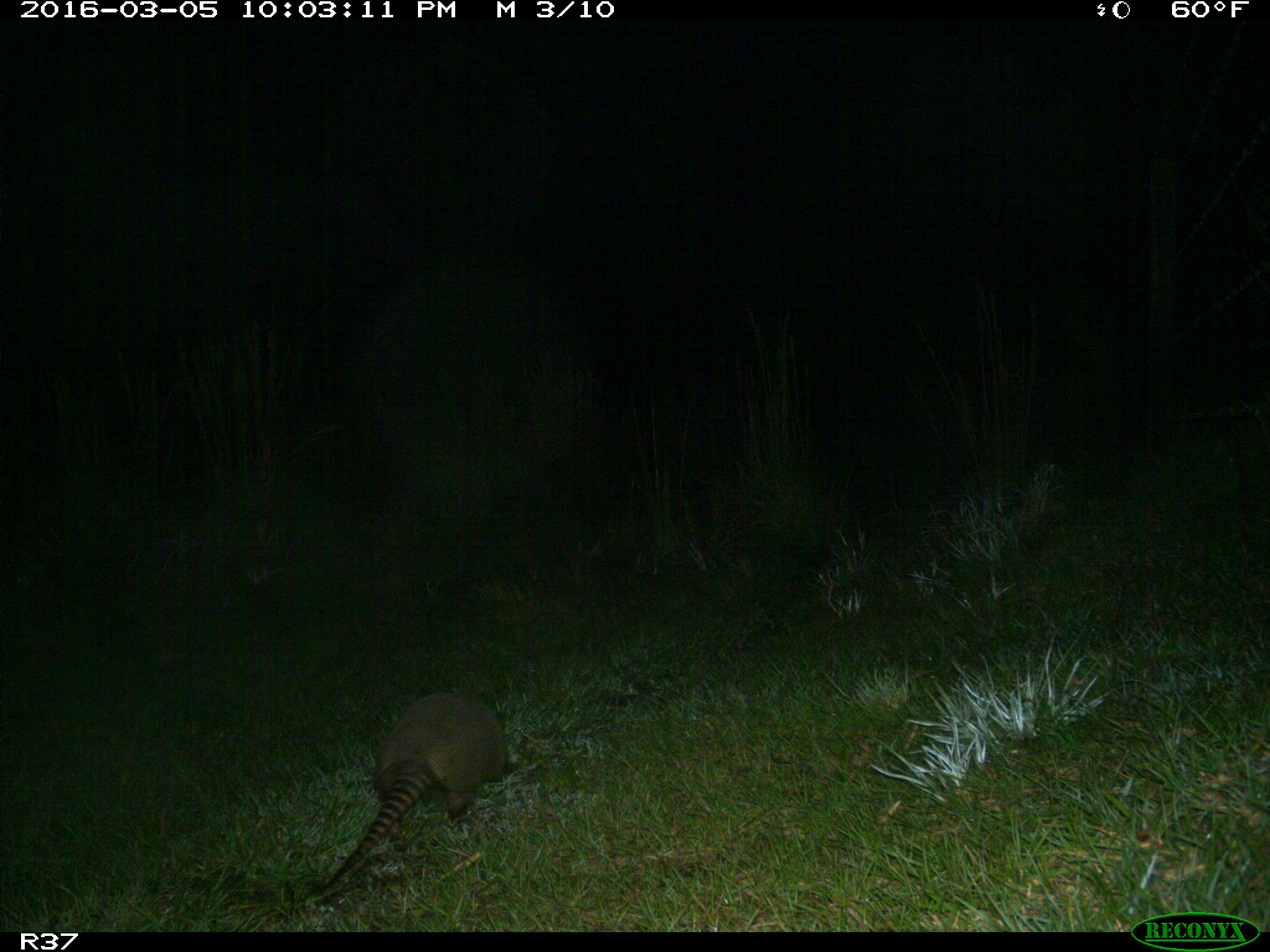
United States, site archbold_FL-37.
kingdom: Animalia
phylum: Chordata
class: Mammalia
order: Cingulata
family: Dasypodidae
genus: Dasypus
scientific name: Dasypus novemcinctus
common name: nine-banded armadillo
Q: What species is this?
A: Dasypus novemcinctus (nine-banded armadillo).